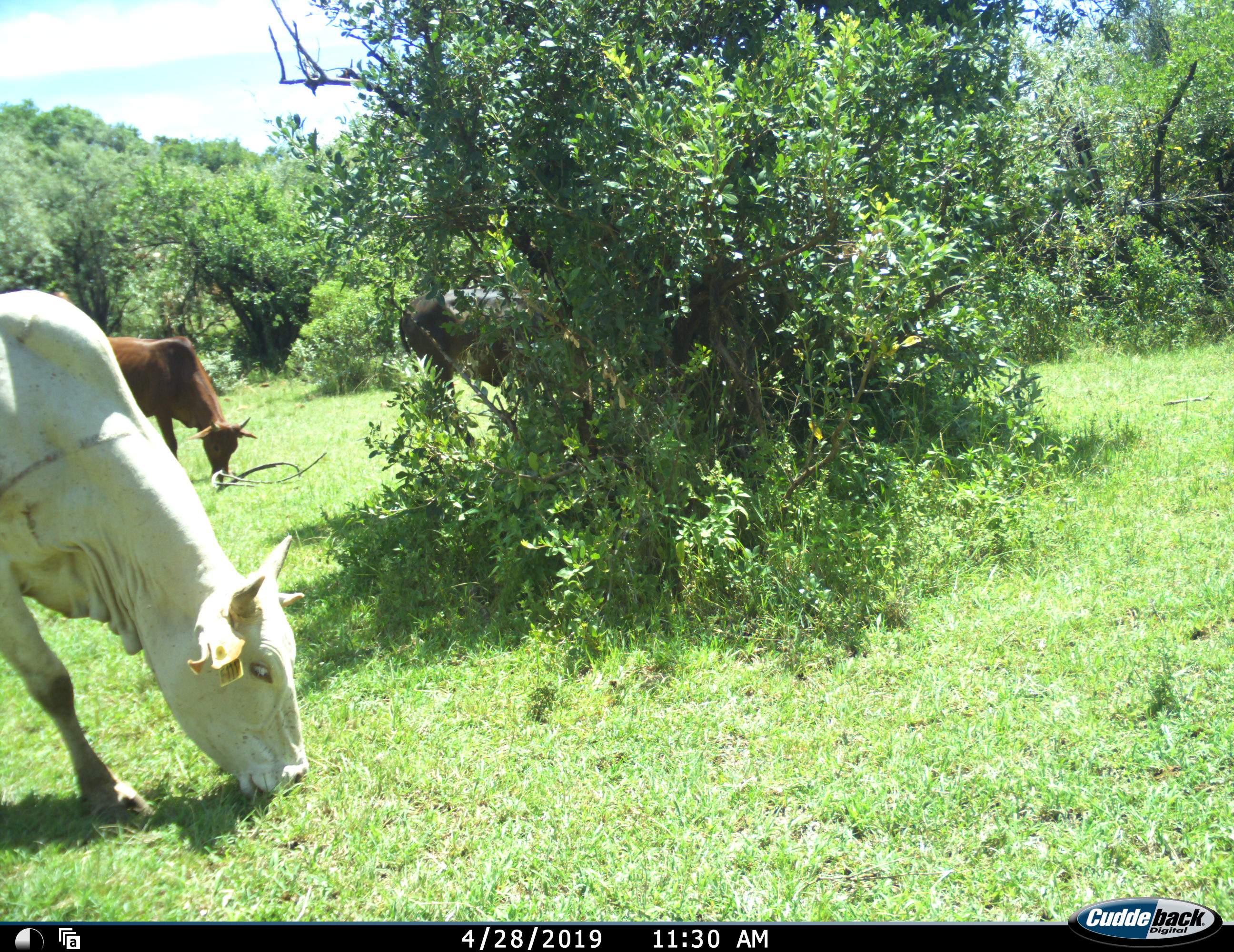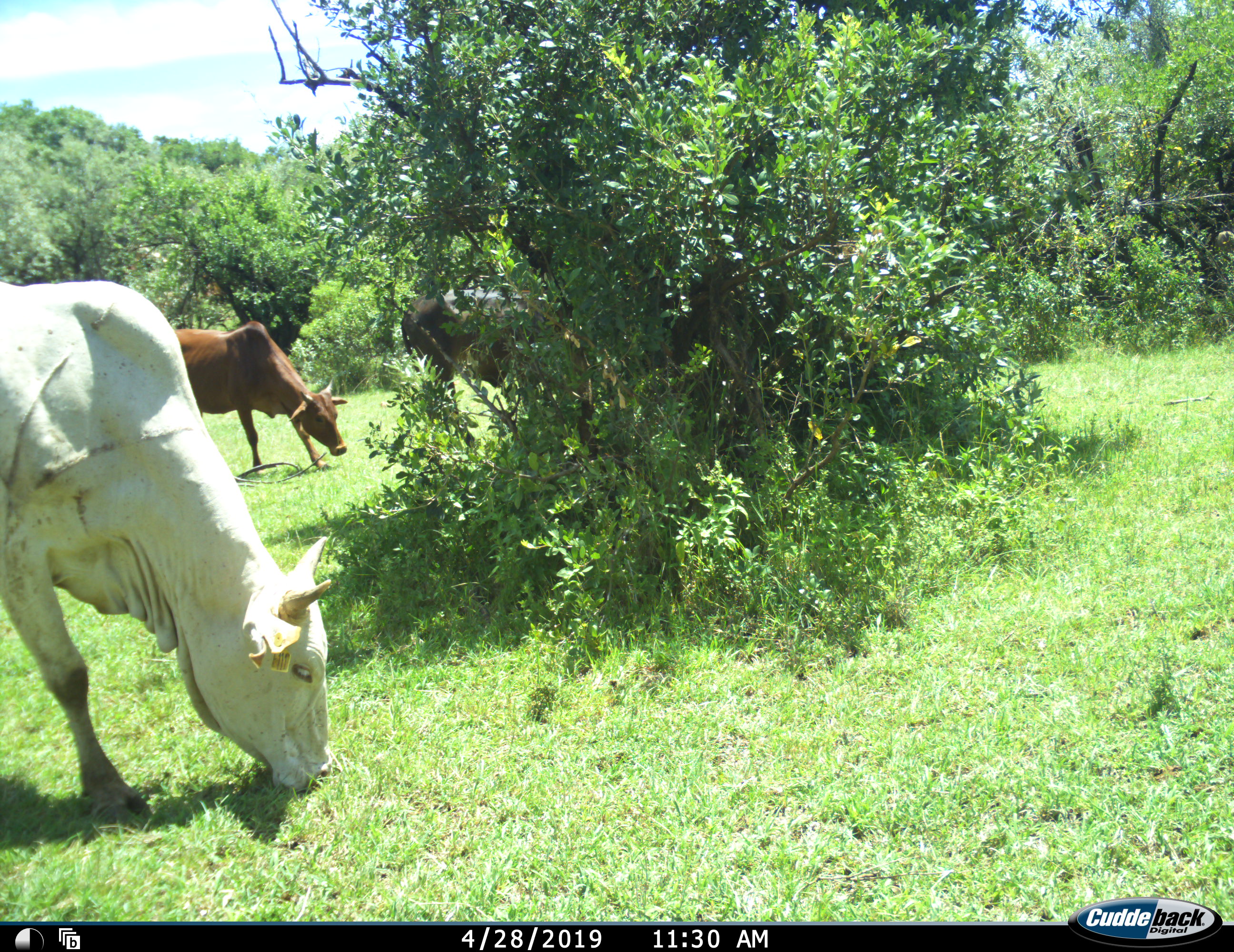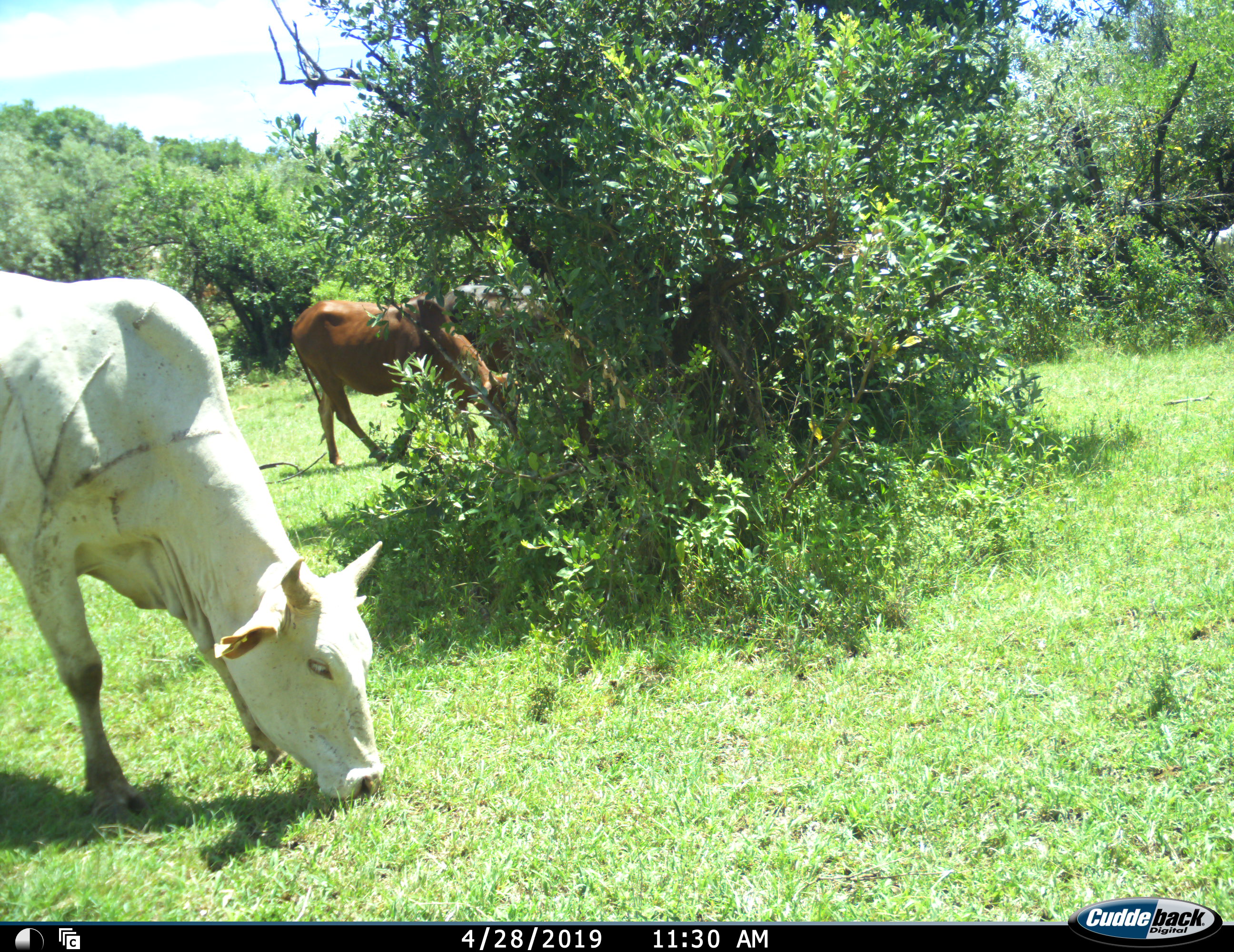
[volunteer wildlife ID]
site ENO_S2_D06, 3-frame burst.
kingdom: Animalia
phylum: Chordata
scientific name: Vertebrata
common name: domestic animal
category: domesticanimal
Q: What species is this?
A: Domesticanimal (domestic animal) (Vertebrata).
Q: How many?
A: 3.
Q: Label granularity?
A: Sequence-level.